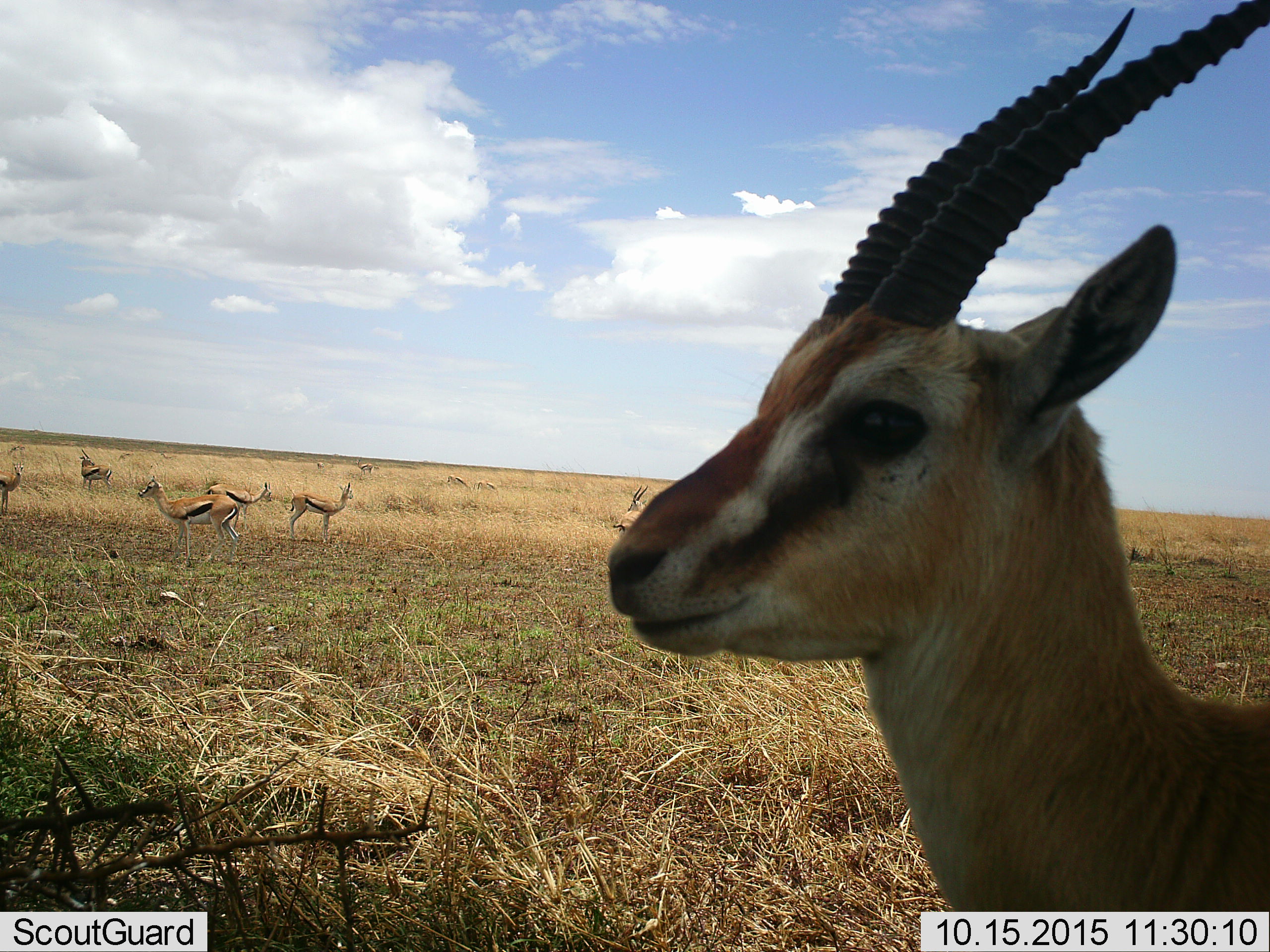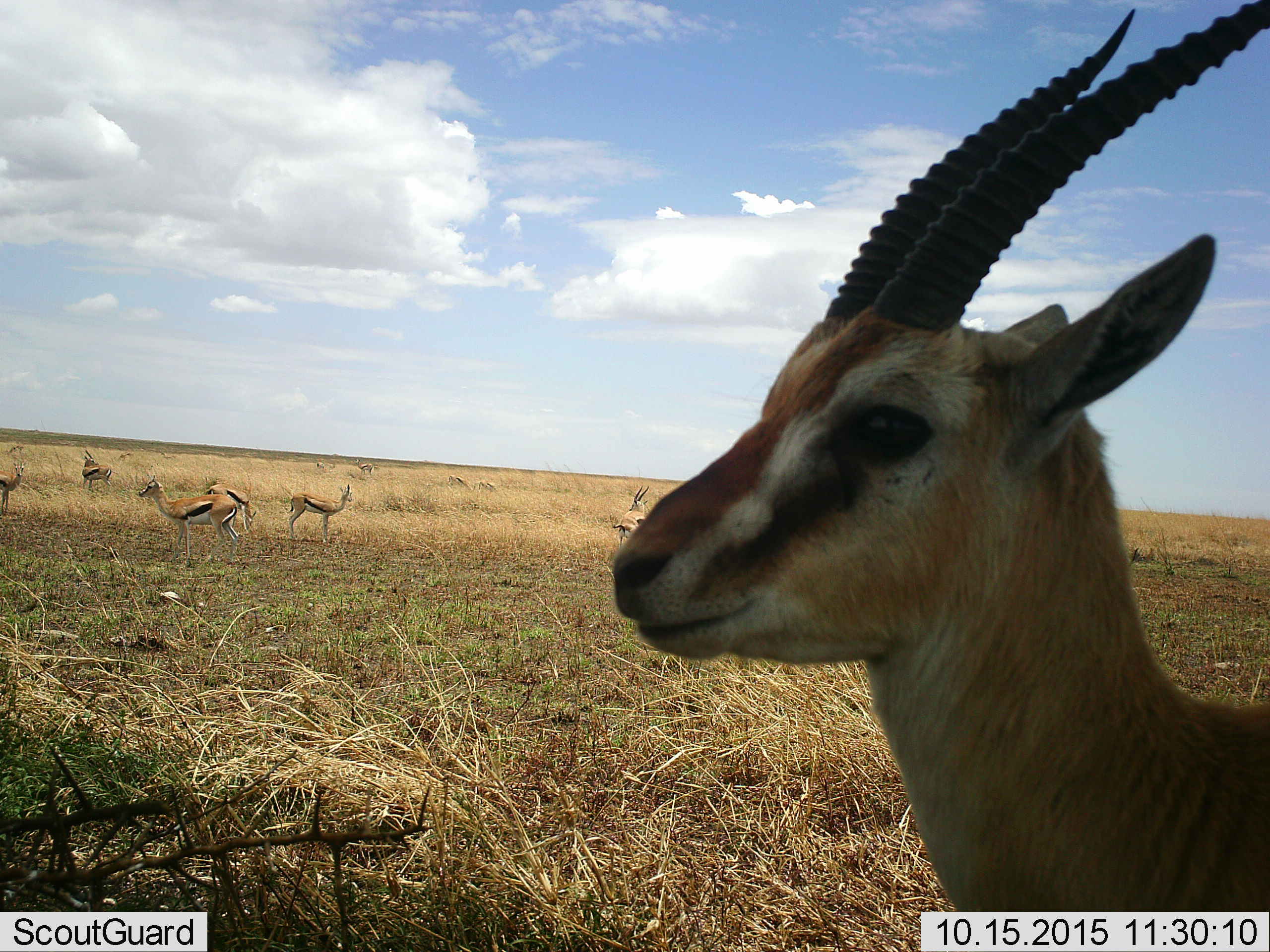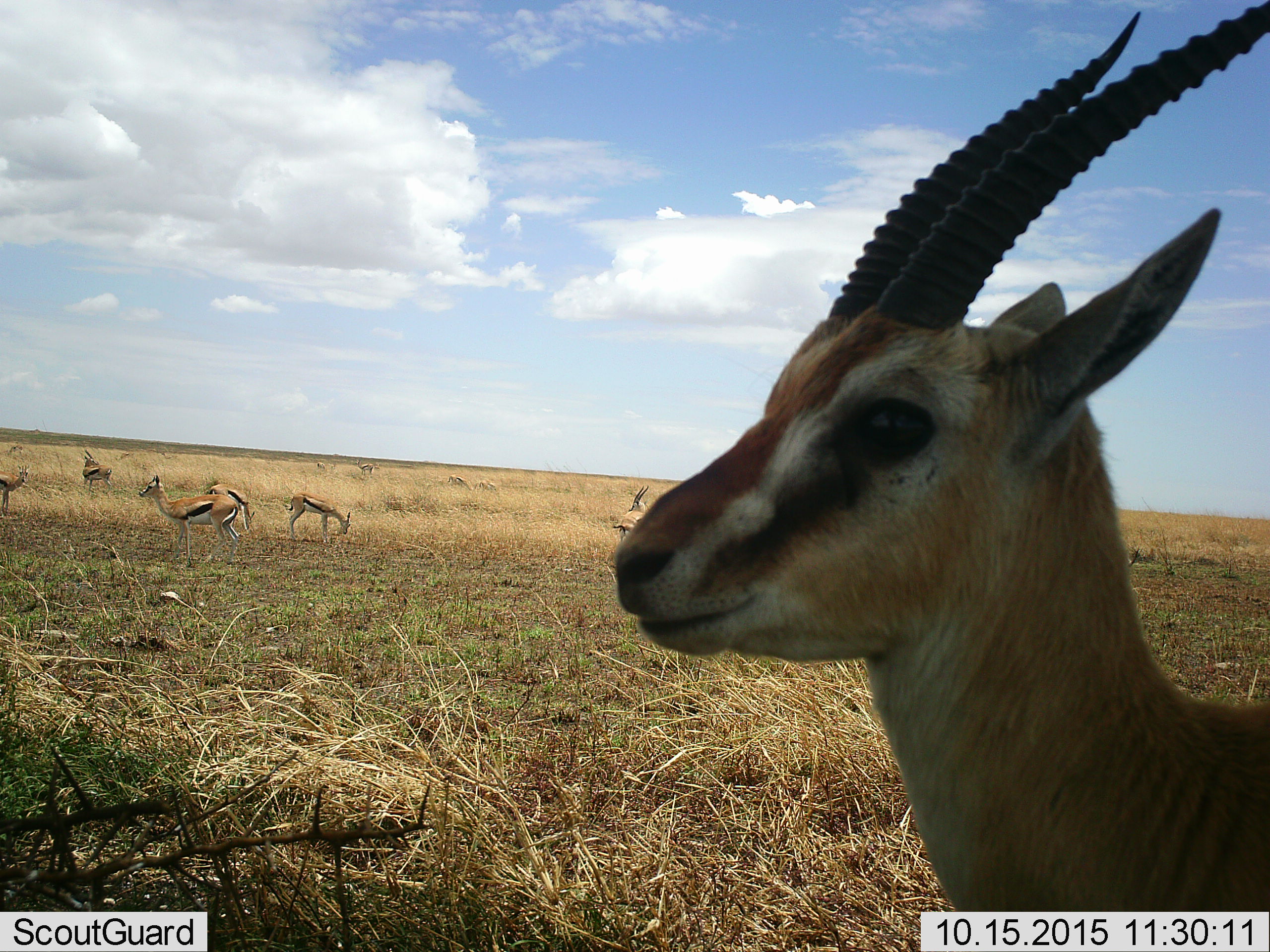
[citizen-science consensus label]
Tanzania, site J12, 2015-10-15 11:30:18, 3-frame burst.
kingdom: Animalia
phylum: Chordata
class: Mammalia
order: Artiodactyla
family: Bovidae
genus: Eudorcas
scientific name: Eudorcas thomsonii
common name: thomson's gazelle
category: gazellethomsons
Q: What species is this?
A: Gazellethomsons (thomson's gazelle) (Eudorcas thomsonii).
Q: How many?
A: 11-50.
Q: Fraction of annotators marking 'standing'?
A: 89%.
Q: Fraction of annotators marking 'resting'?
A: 0%.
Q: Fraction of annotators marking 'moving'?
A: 11%.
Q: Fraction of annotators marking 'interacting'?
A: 11%.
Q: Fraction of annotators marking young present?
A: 11%.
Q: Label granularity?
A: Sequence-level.